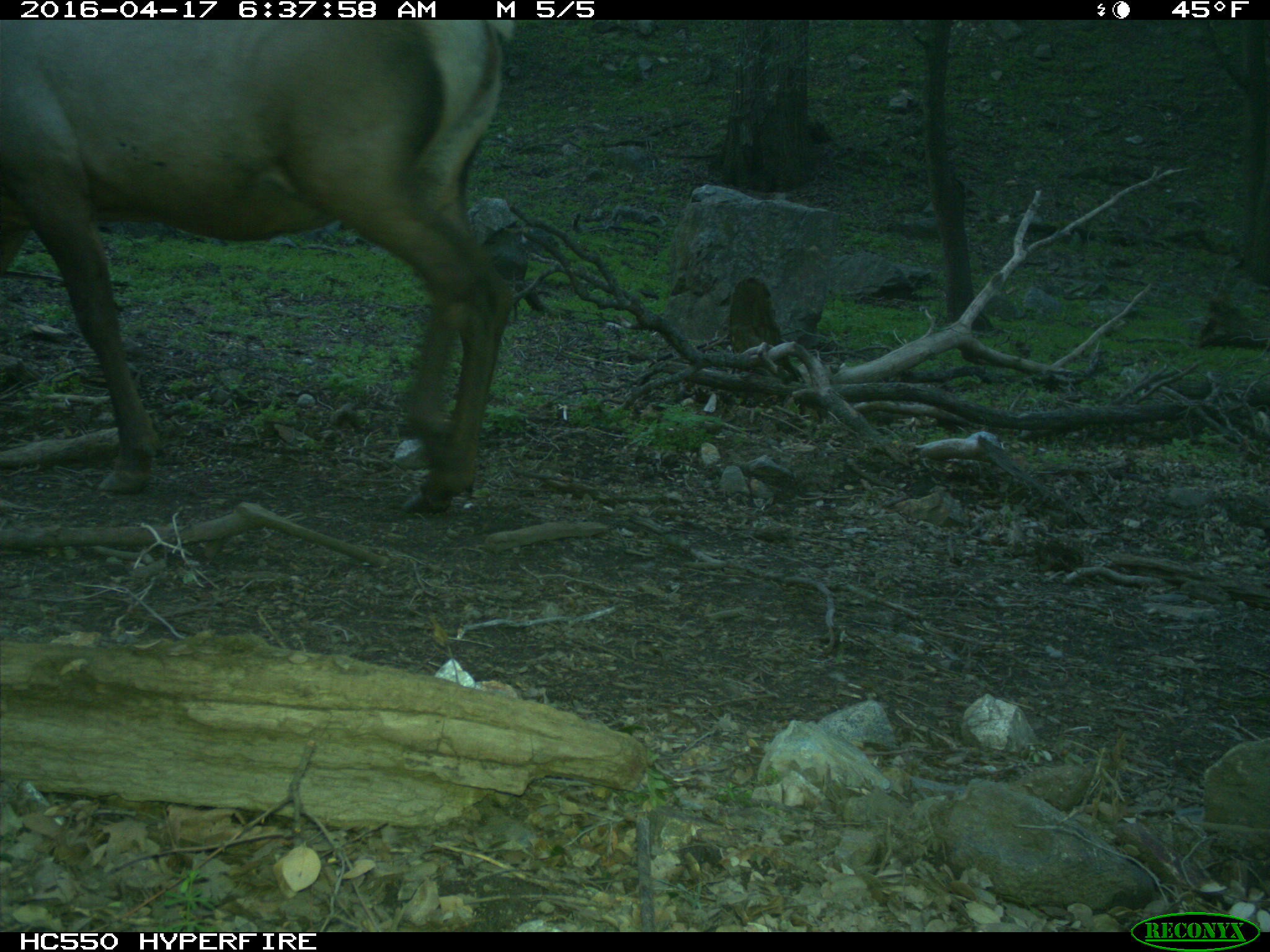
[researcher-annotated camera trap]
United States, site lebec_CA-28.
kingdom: Animalia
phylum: Chordata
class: Mammalia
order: Artiodactyla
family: Cervidae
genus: Cervus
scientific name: Cervus canadensis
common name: elk